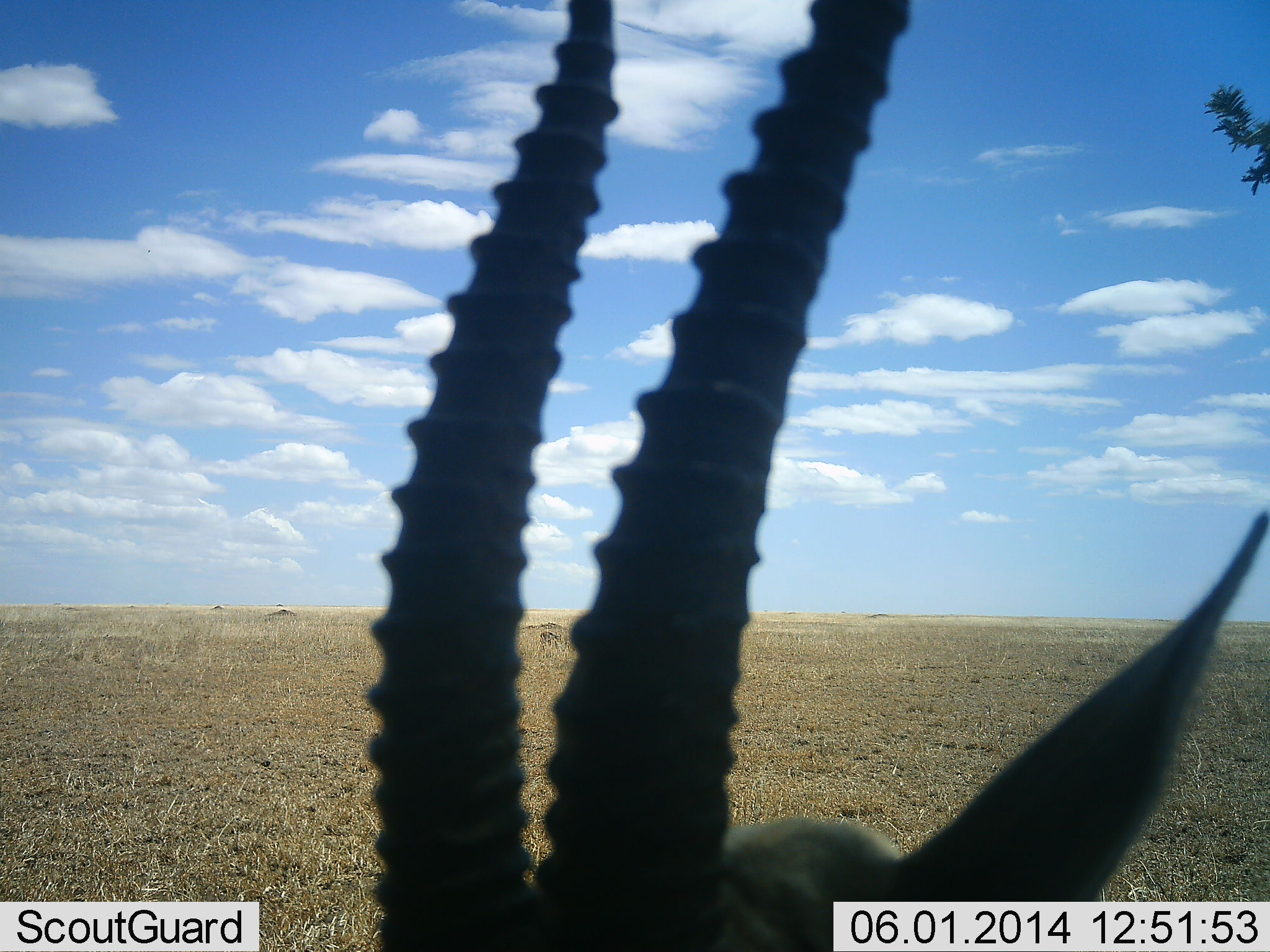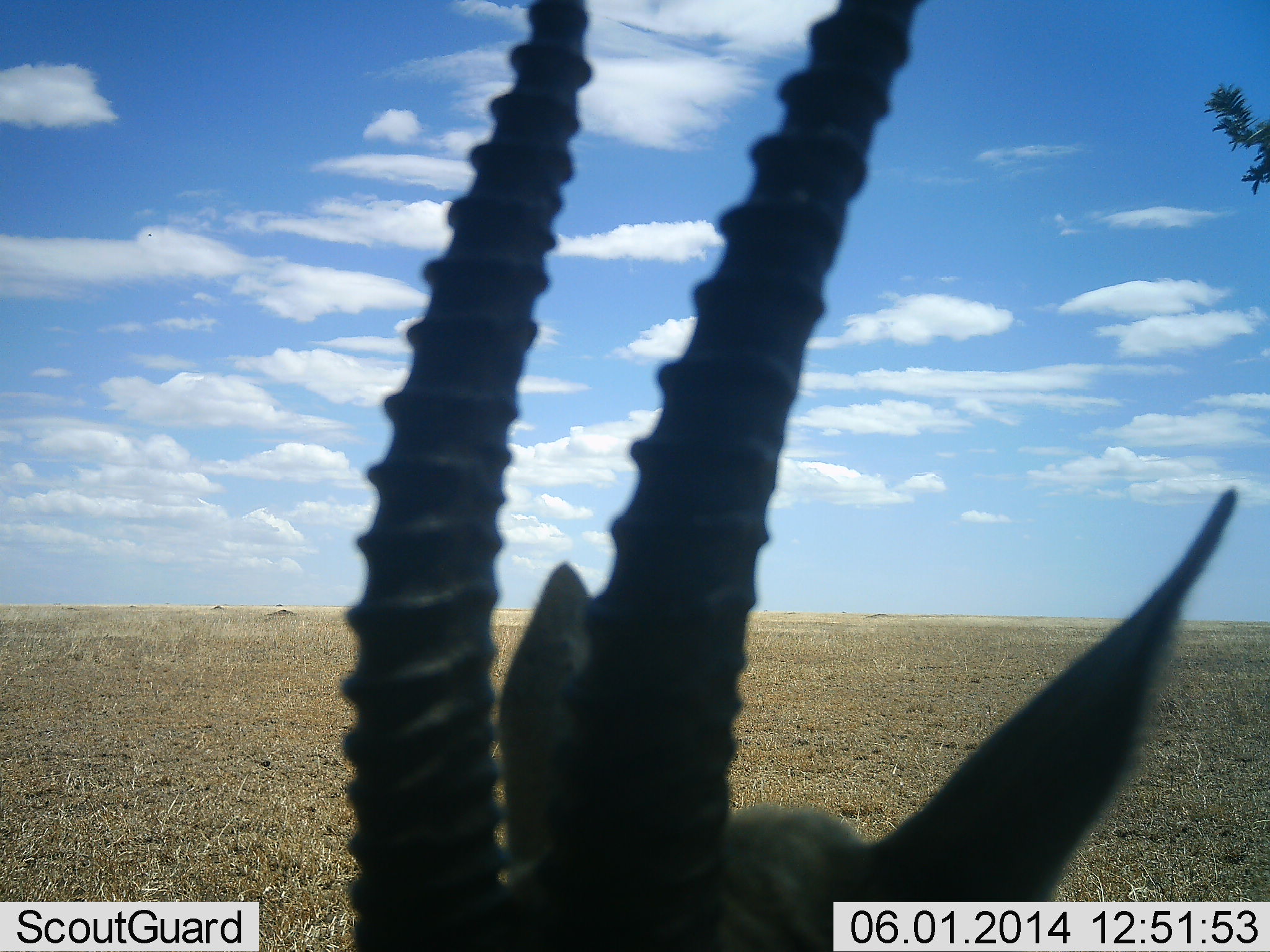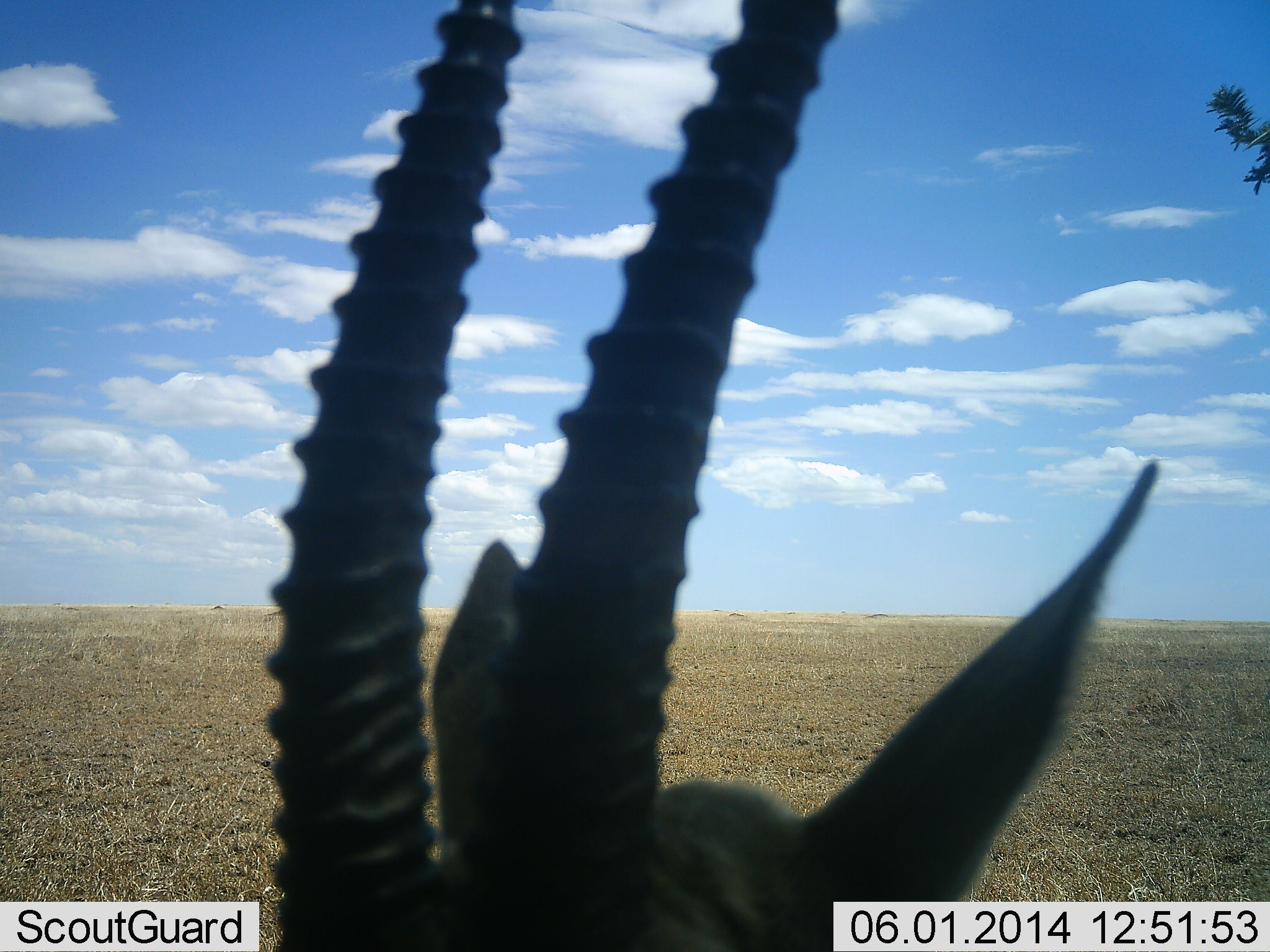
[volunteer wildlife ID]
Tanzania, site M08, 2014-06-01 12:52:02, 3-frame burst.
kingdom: Animalia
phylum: Chordata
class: Mammalia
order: Artiodactyla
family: Bovidae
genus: Eudorcas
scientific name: Eudorcas thomsonii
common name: thomson's gazelle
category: gazellethomsons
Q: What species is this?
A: Gazellethomsons (thomson's gazelle) (Eudorcas thomsonii).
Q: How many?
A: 1.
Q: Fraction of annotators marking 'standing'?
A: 90%.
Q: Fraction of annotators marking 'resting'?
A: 10%.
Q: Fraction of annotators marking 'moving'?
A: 0%.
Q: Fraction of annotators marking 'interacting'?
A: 0%.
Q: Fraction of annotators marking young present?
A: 0%.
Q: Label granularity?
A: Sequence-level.